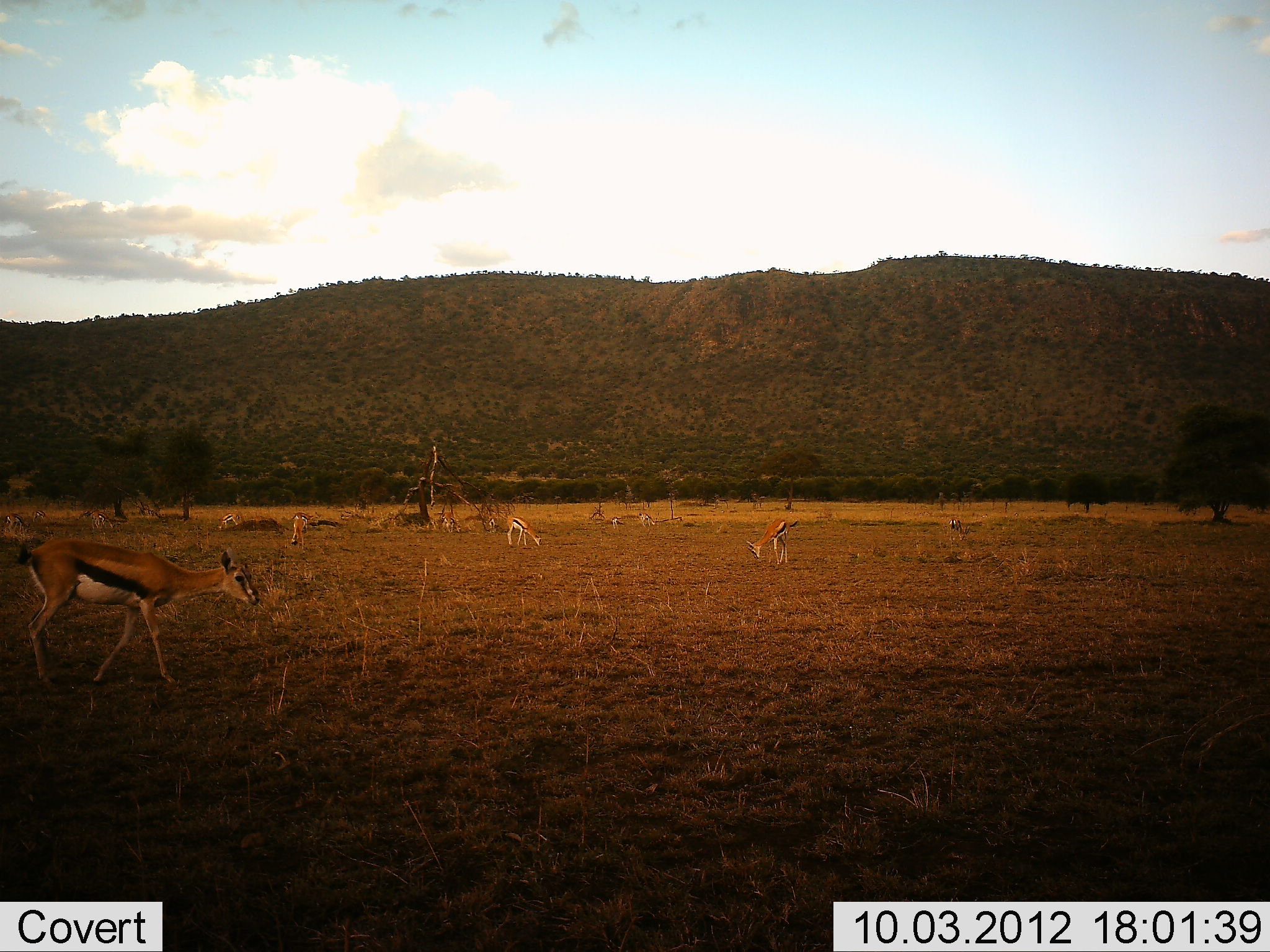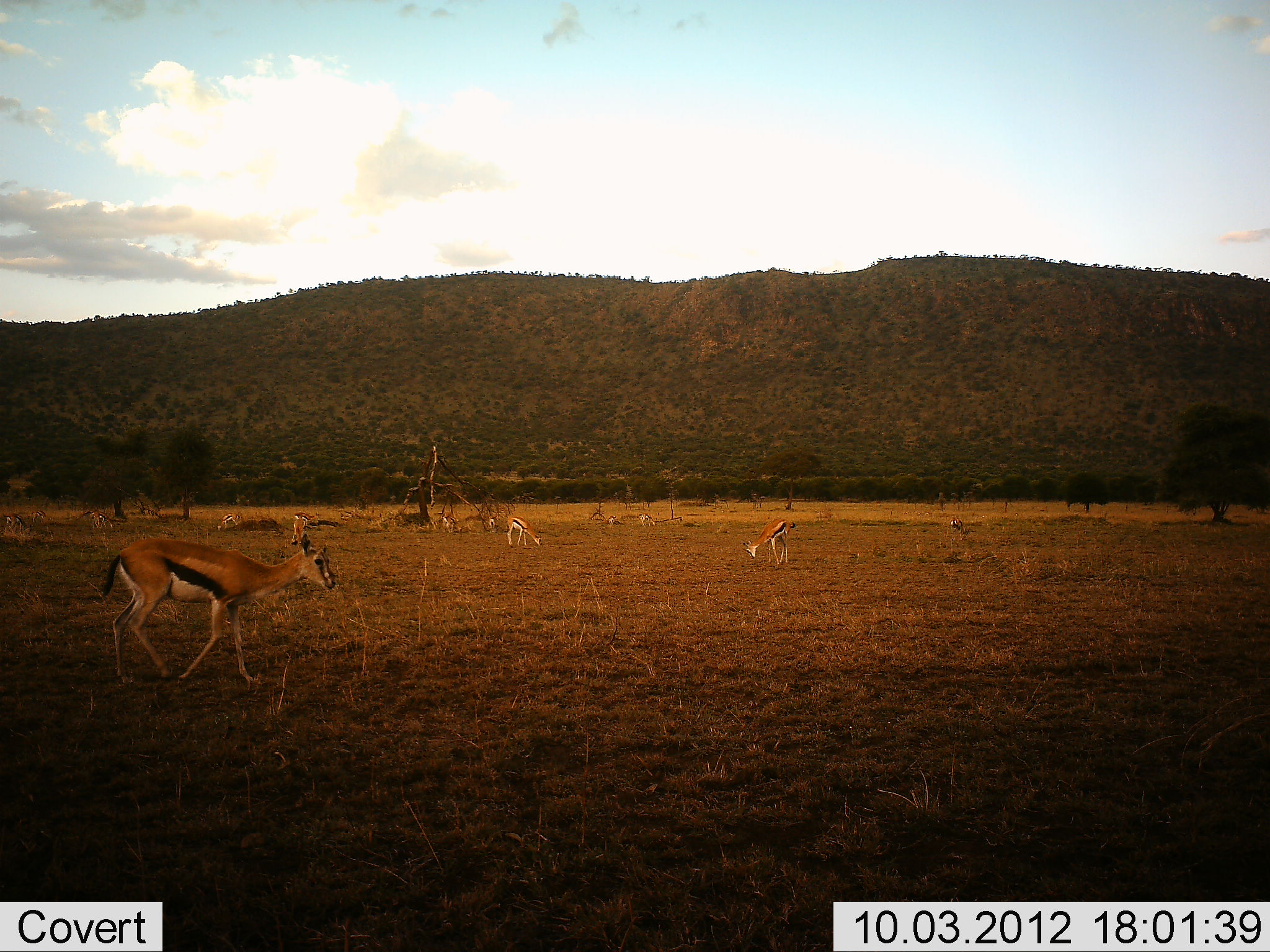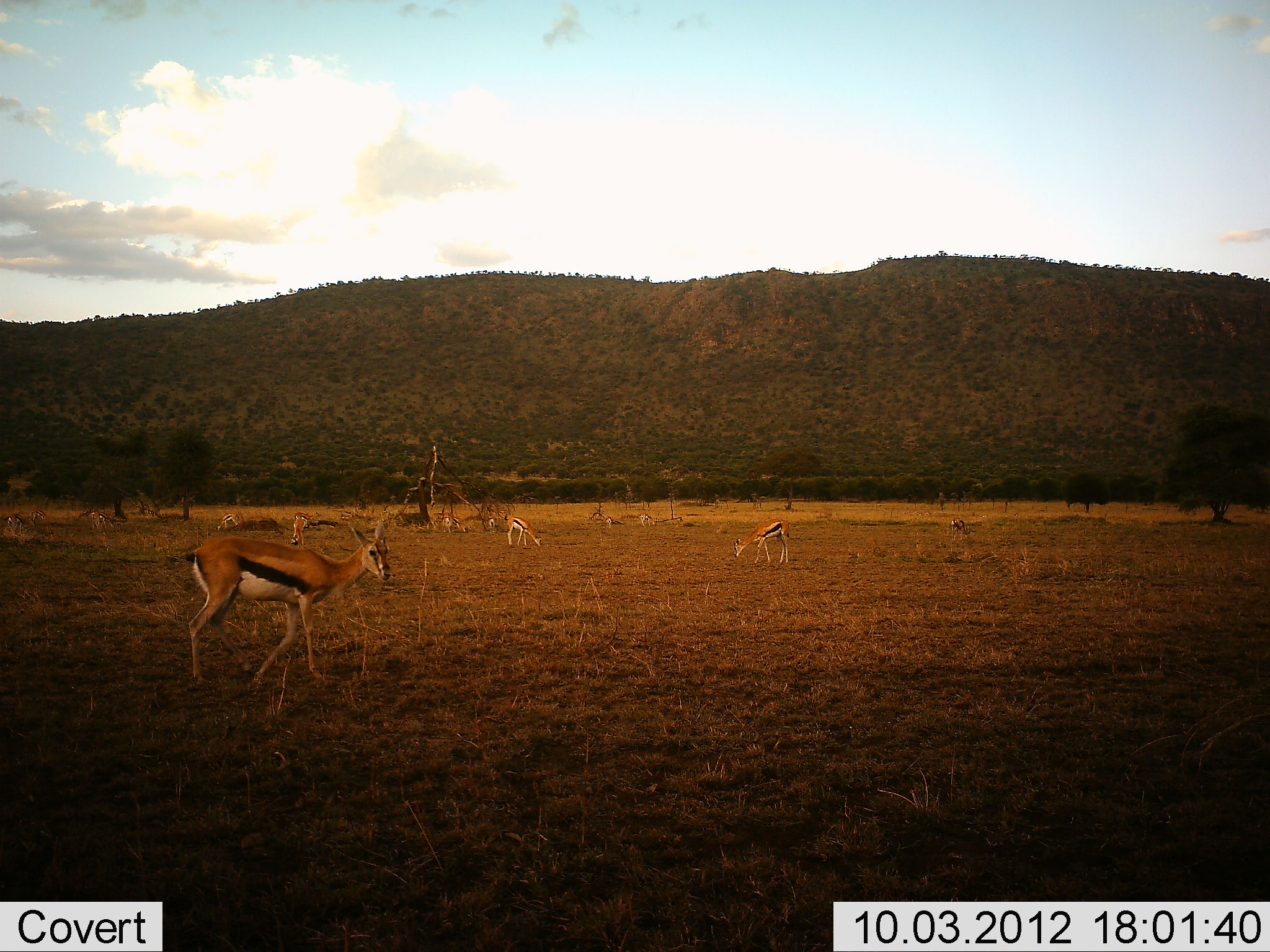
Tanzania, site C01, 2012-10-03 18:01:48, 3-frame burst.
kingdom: Animalia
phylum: Chordata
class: Mammalia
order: Artiodactyla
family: Bovidae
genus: Eudorcas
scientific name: Eudorcas thomsonii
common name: thomson's gazelle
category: gazellethomsons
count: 11-50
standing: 60%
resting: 10%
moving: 90%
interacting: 0%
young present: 0%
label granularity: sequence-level